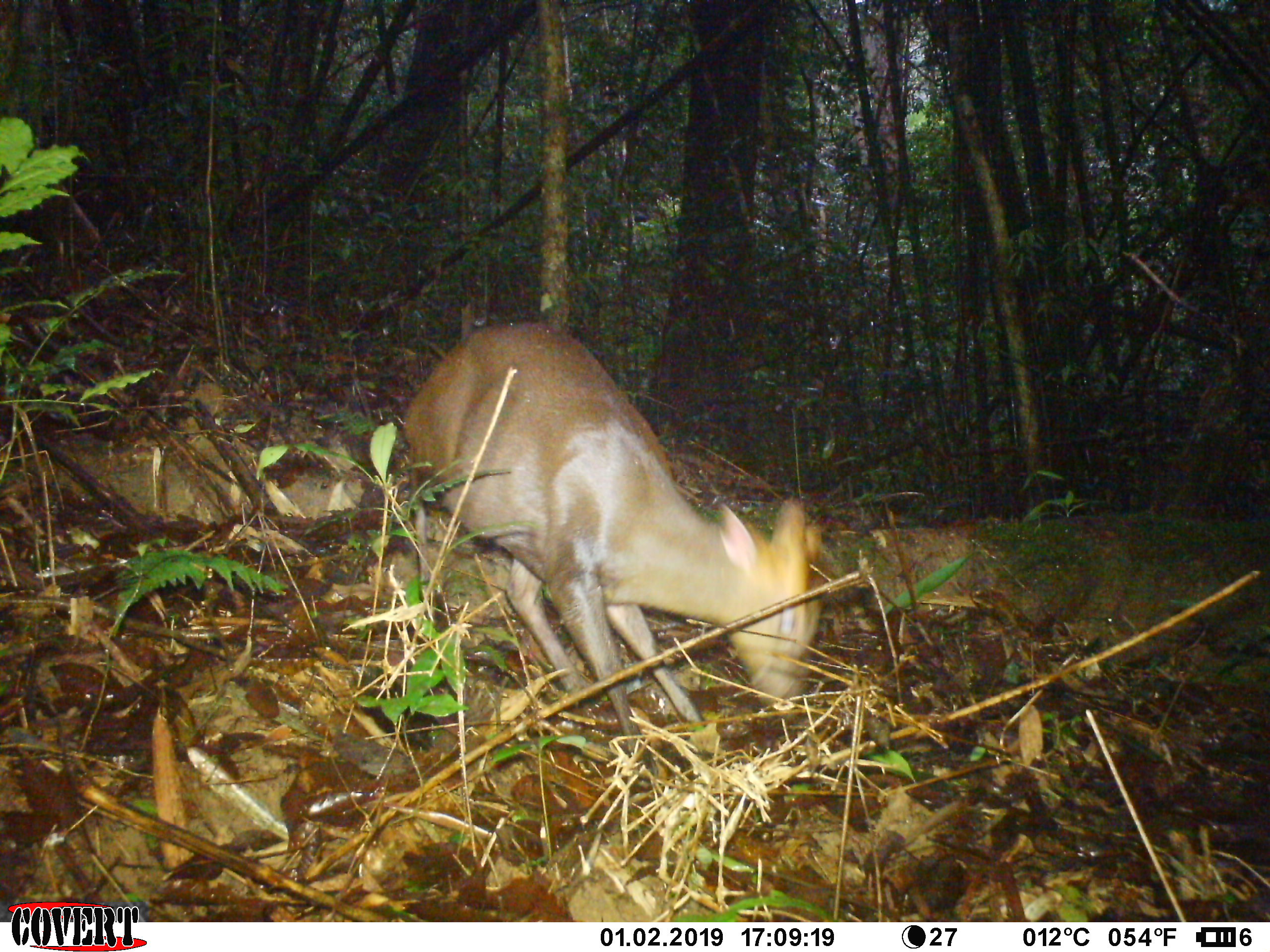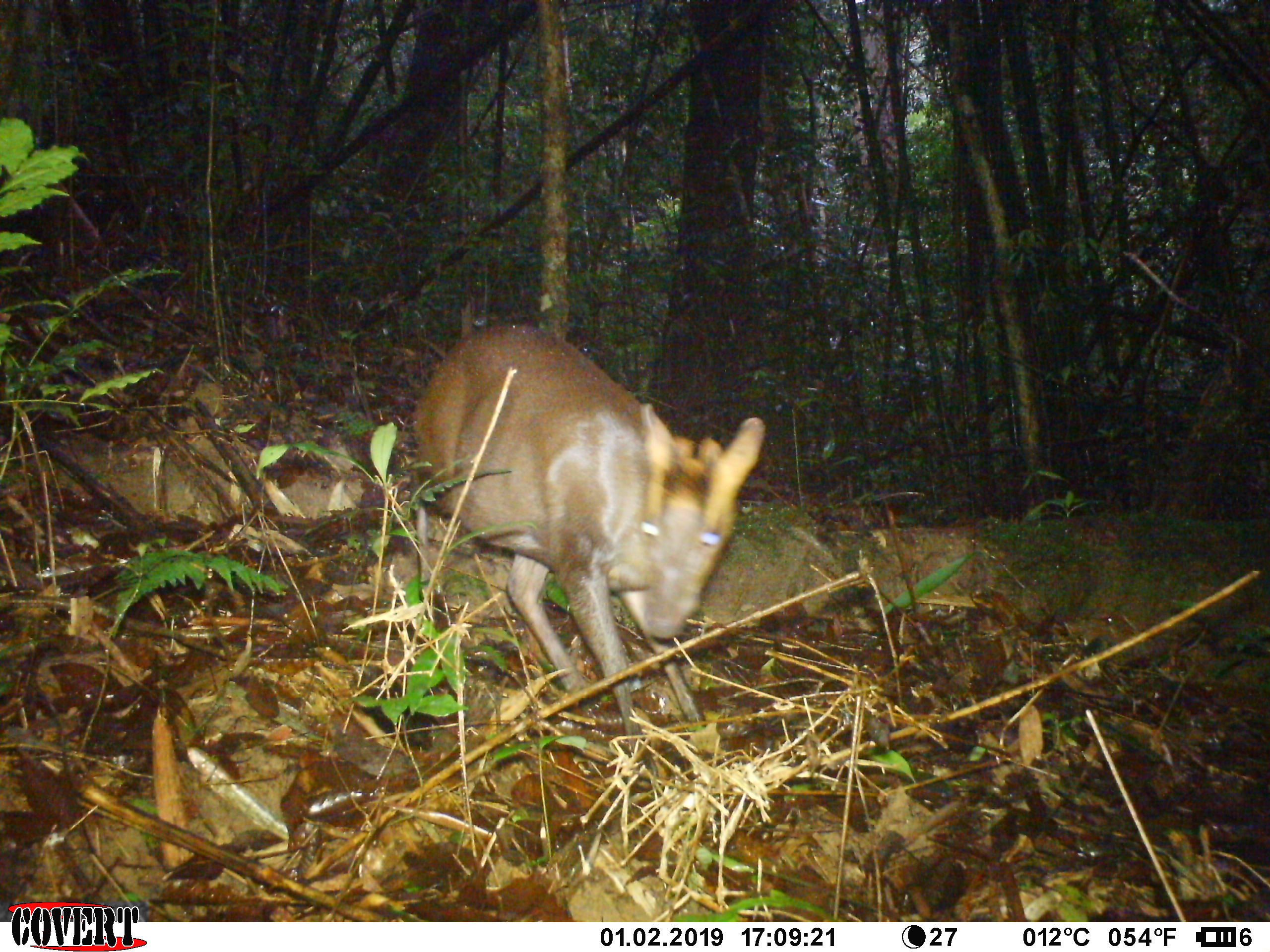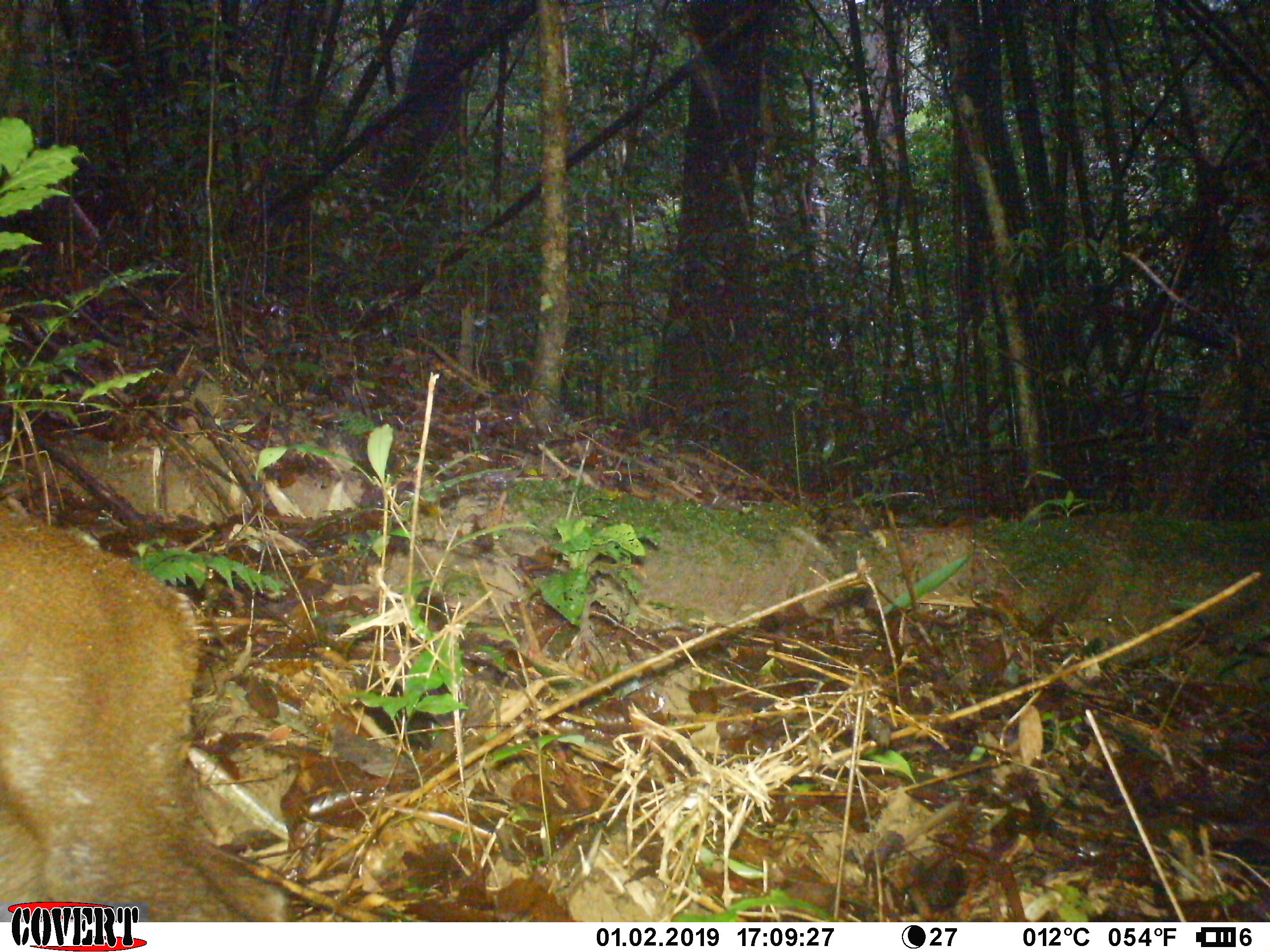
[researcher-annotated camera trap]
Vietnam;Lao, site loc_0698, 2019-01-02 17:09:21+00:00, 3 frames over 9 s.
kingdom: Animalia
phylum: Chordata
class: Mammalia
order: Artiodactyla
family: Cervidae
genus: Muntiacus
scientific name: Muntiacus rooseveltorum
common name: roosevelt's muntjac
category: roosevelts muntjac group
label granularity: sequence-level